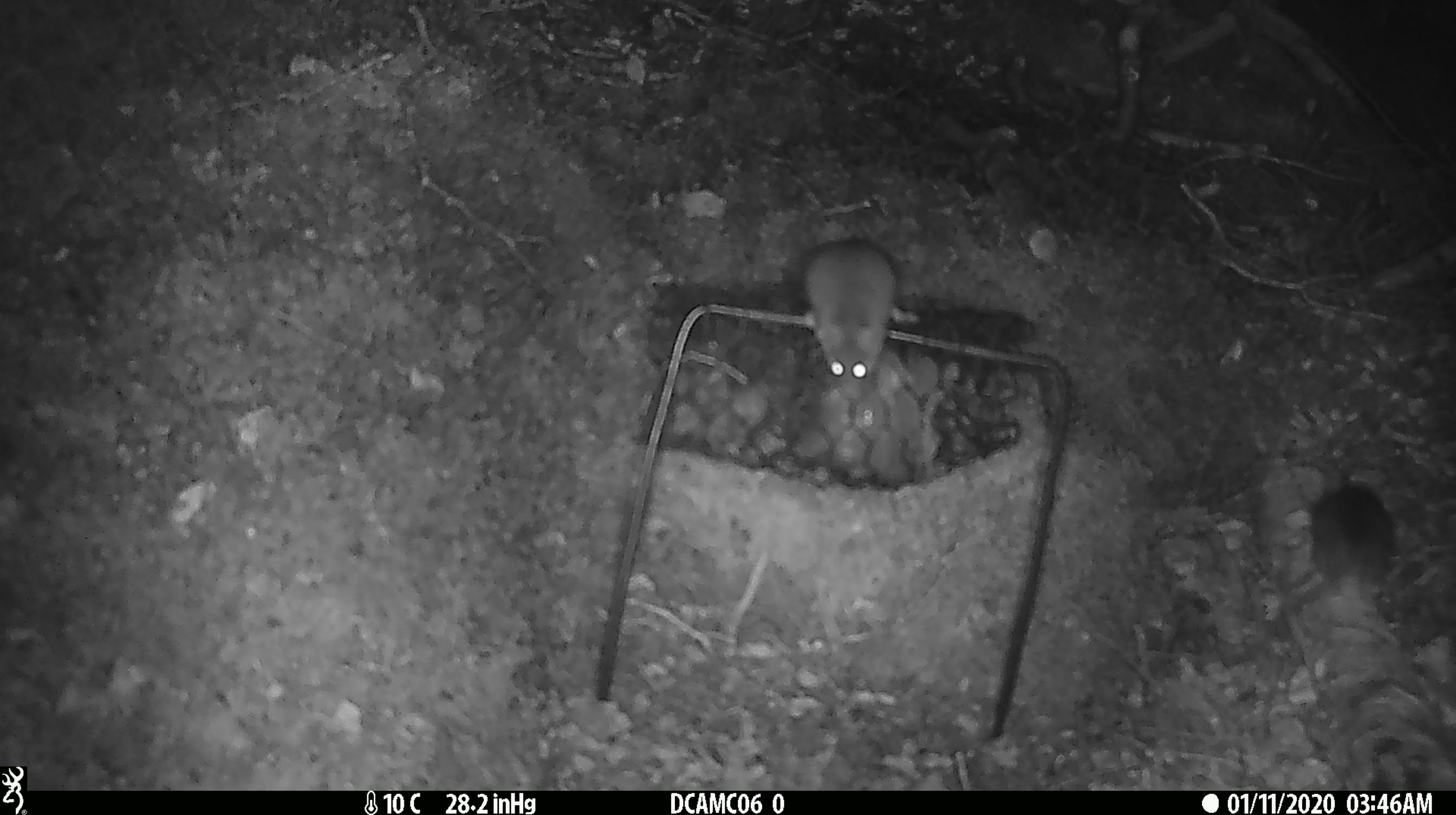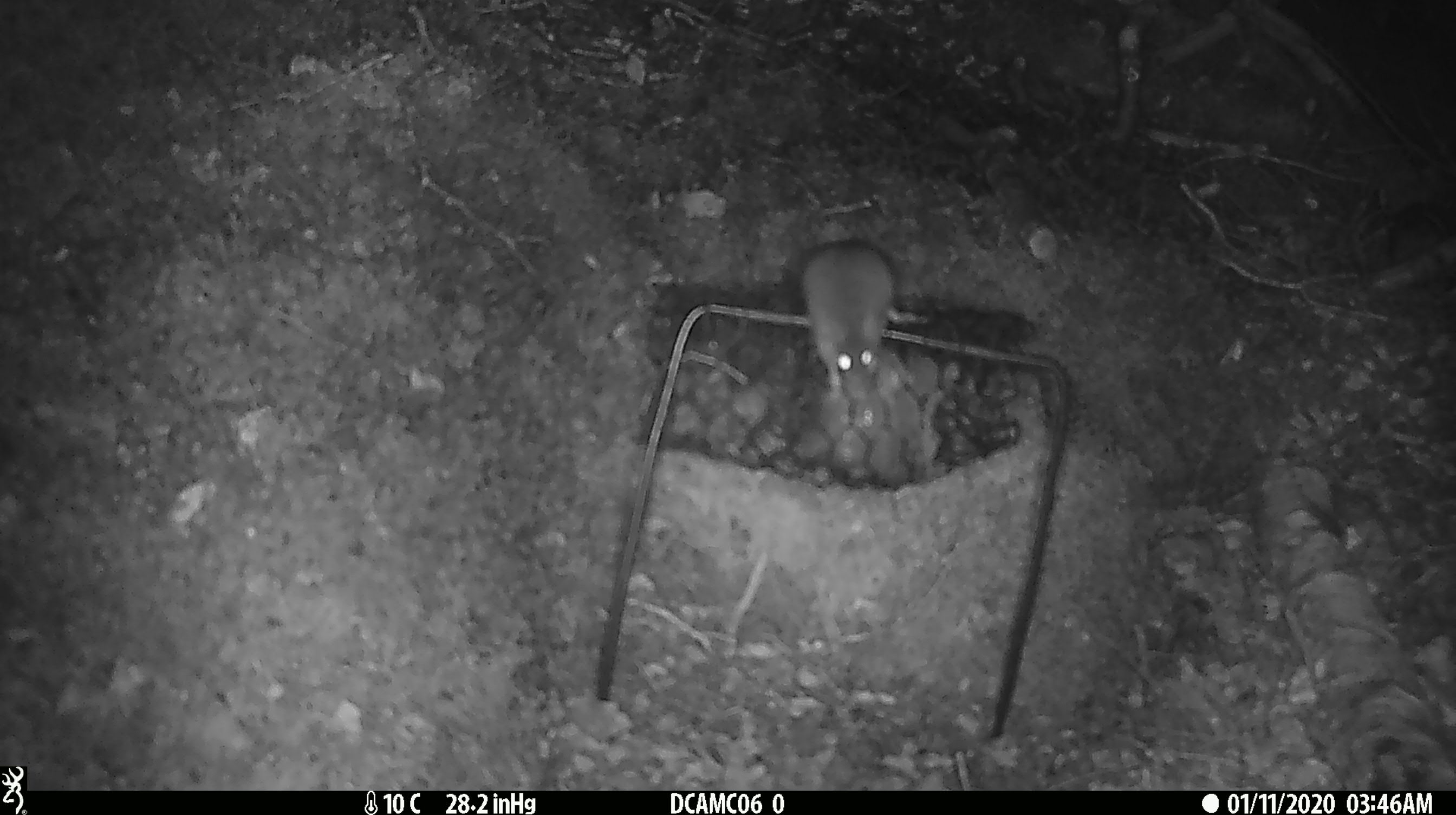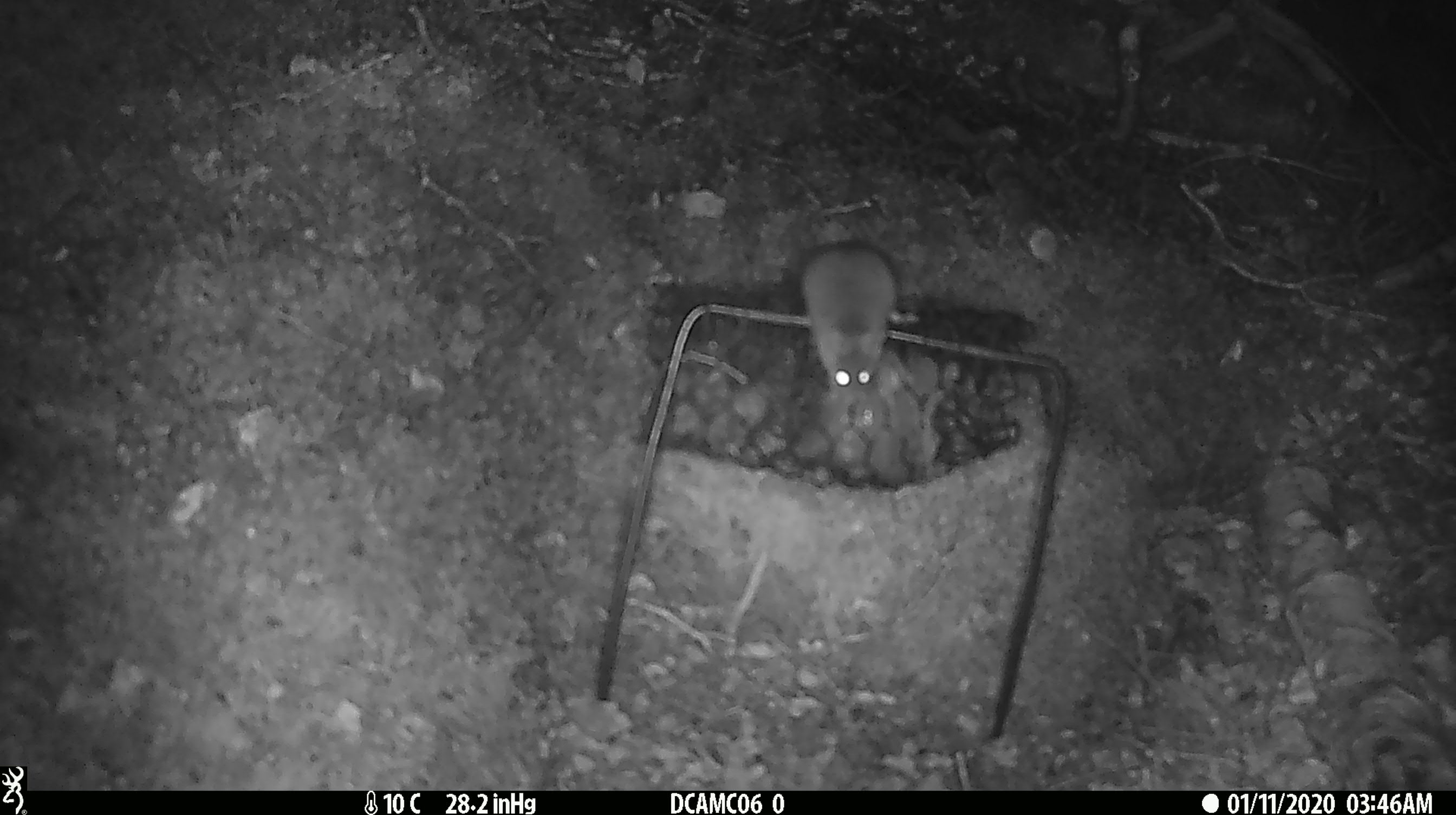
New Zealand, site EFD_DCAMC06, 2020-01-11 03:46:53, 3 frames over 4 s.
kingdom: Animalia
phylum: Chordata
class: Mammalia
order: Rodentia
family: Muridae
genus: Mus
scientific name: Mus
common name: mouse